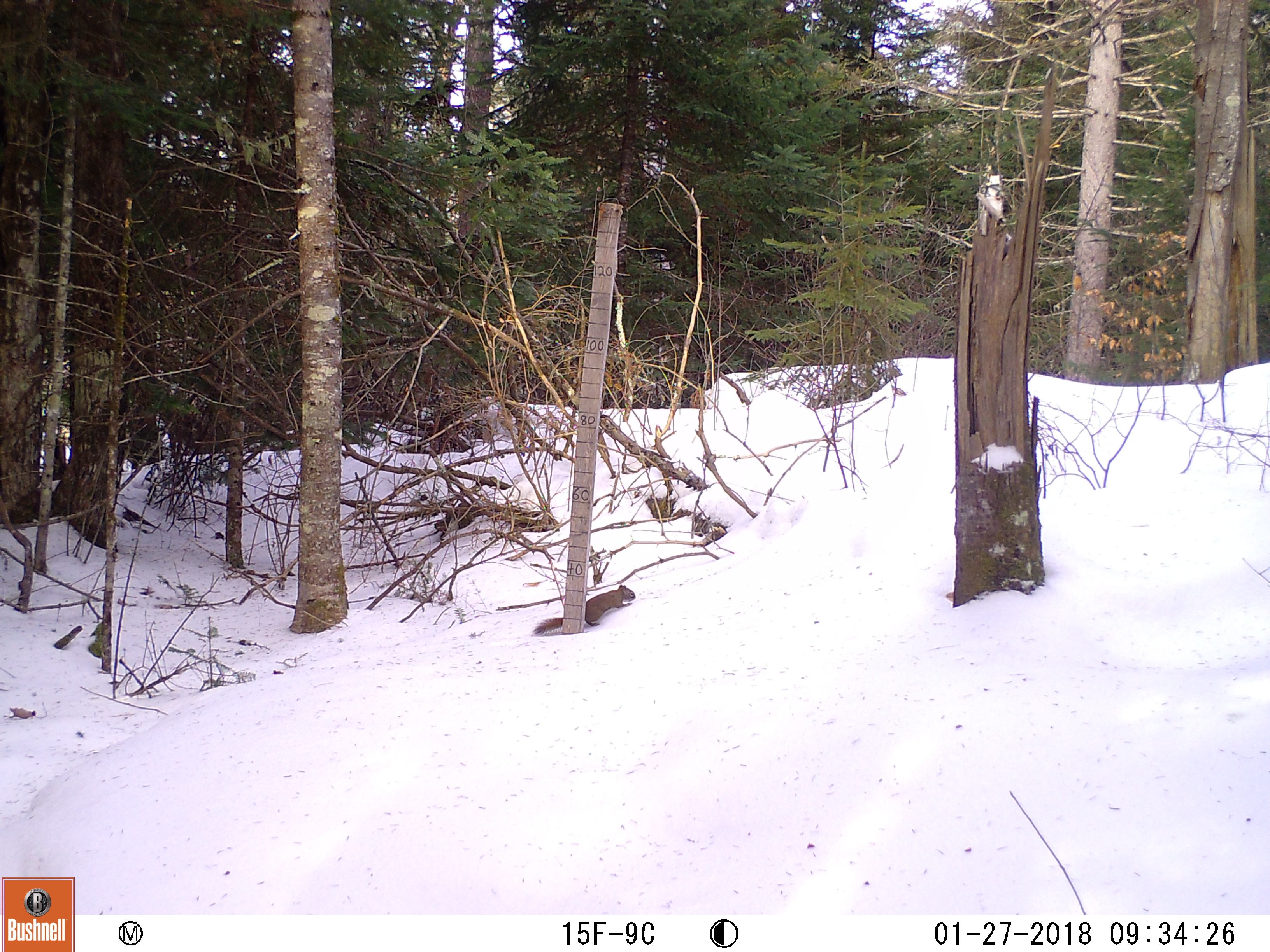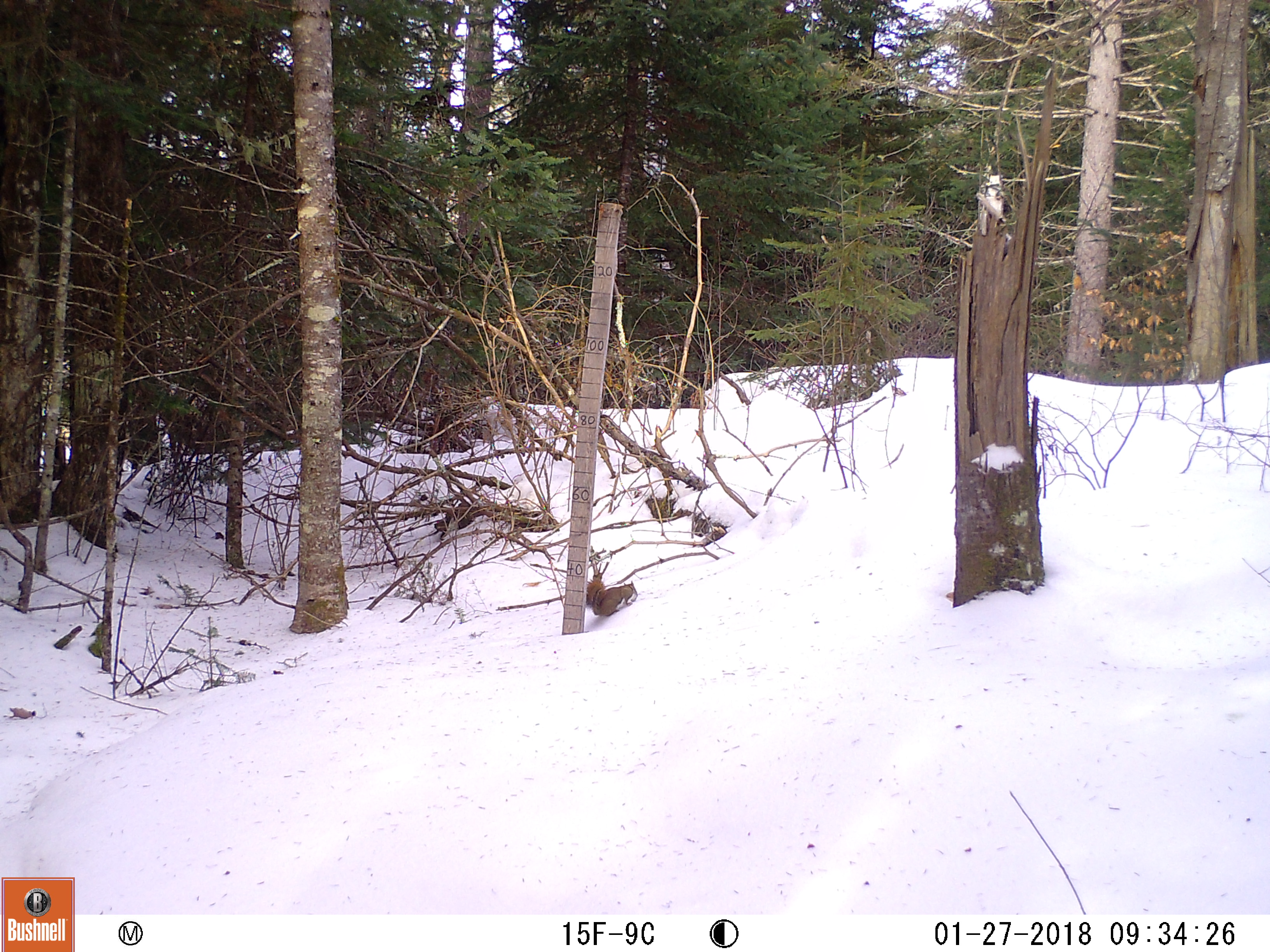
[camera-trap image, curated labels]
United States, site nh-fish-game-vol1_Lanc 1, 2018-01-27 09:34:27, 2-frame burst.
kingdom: Animalia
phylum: Chordata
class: Mammalia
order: Rodentia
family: Sciuridae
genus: Tamiasciurus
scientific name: Tamiasciurus hudsonicus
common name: red squirrel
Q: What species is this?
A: Red squirrel (Tamiasciurus hudsonicus).